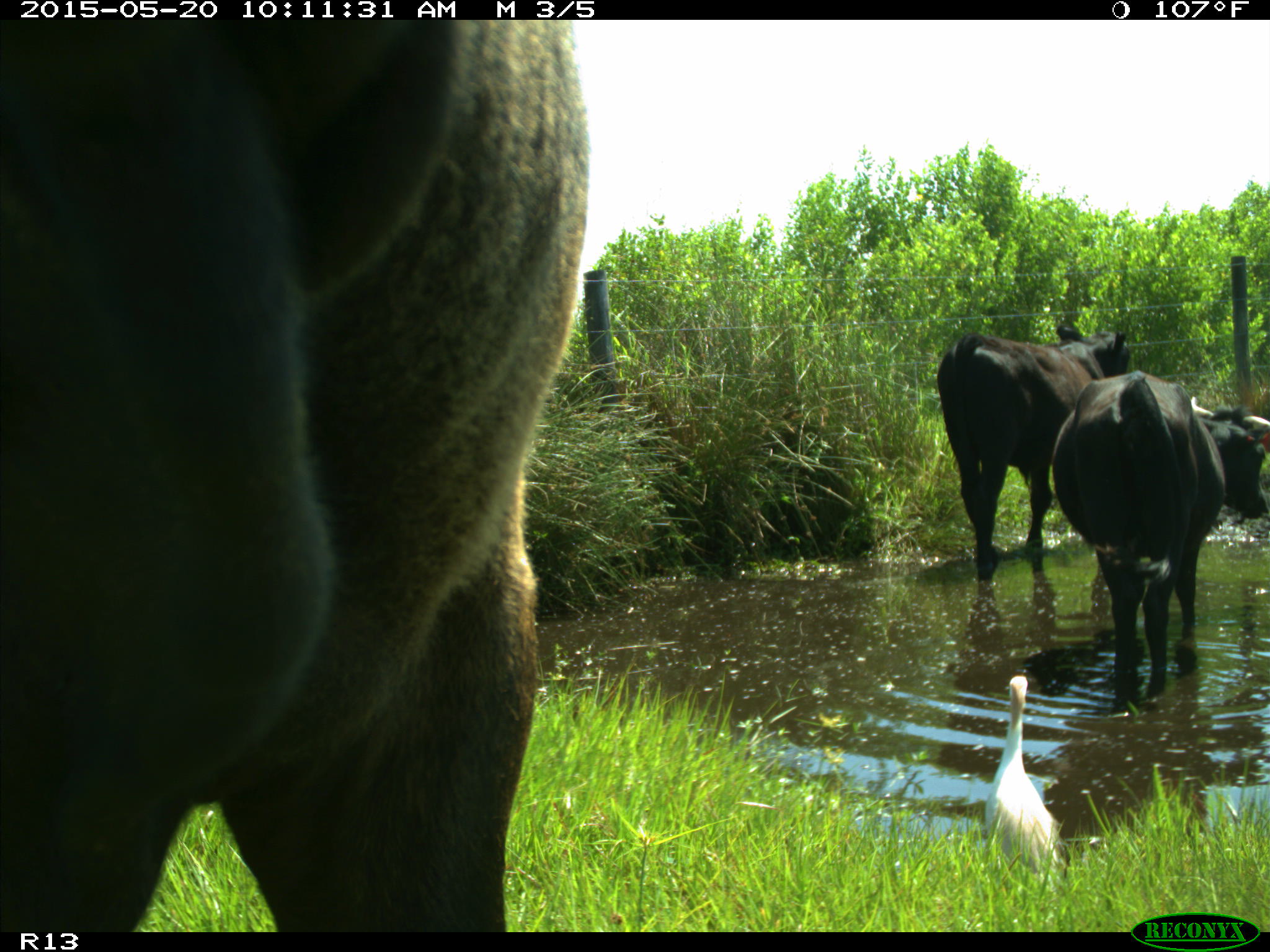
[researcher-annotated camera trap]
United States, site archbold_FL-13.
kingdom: Animalia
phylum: Chordata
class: Mammalia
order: Artiodactyla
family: Bovidae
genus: Bos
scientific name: Bos taurus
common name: domestic cow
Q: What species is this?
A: Bos taurus (domestic cow).